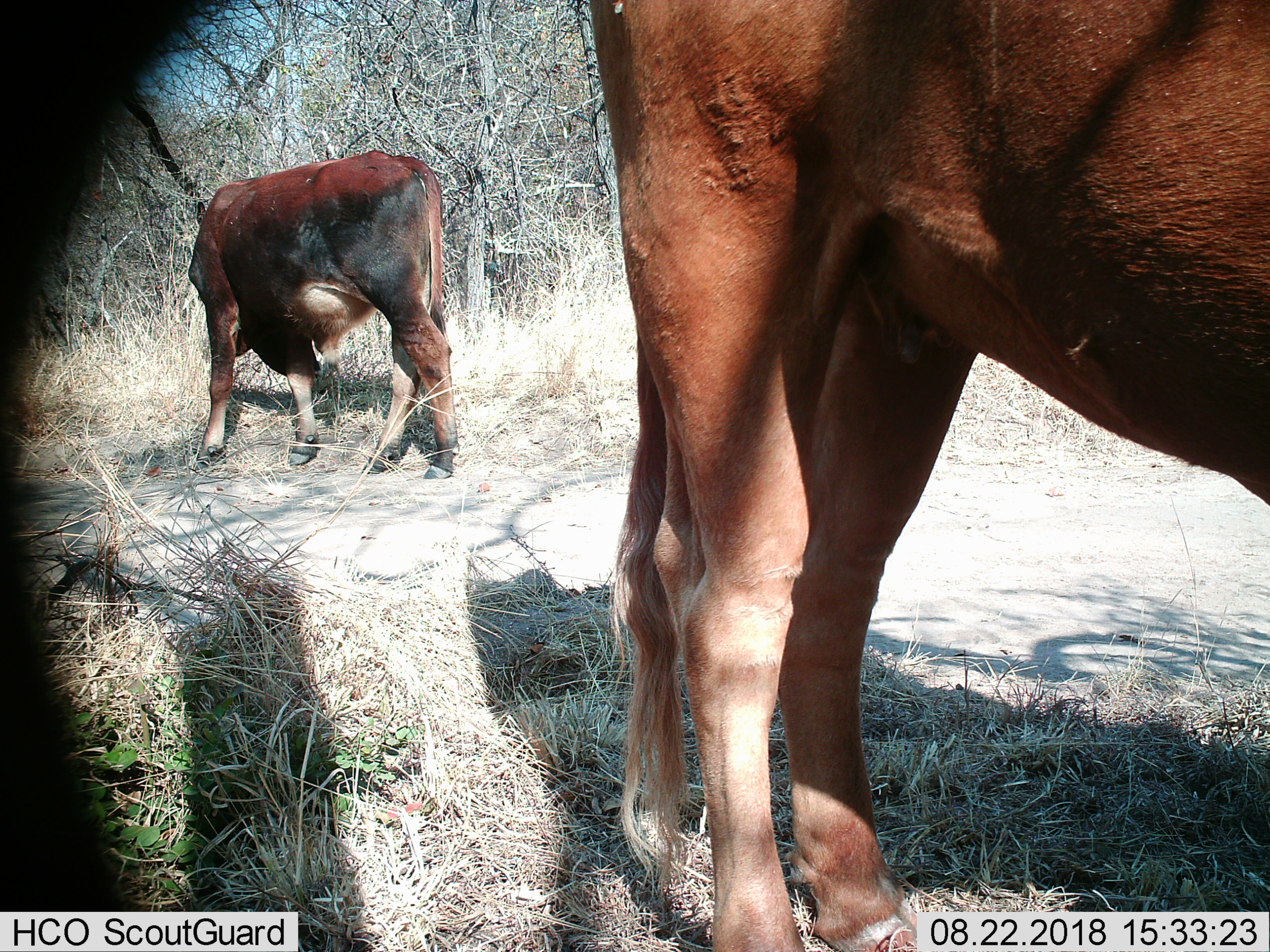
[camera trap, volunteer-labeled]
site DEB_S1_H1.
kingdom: Animalia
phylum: Chordata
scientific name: Vertebrata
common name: domestic animal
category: domesticanimal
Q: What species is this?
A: Domesticanimal (domestic animal) (Vertebrata).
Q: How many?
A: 2.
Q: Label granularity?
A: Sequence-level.